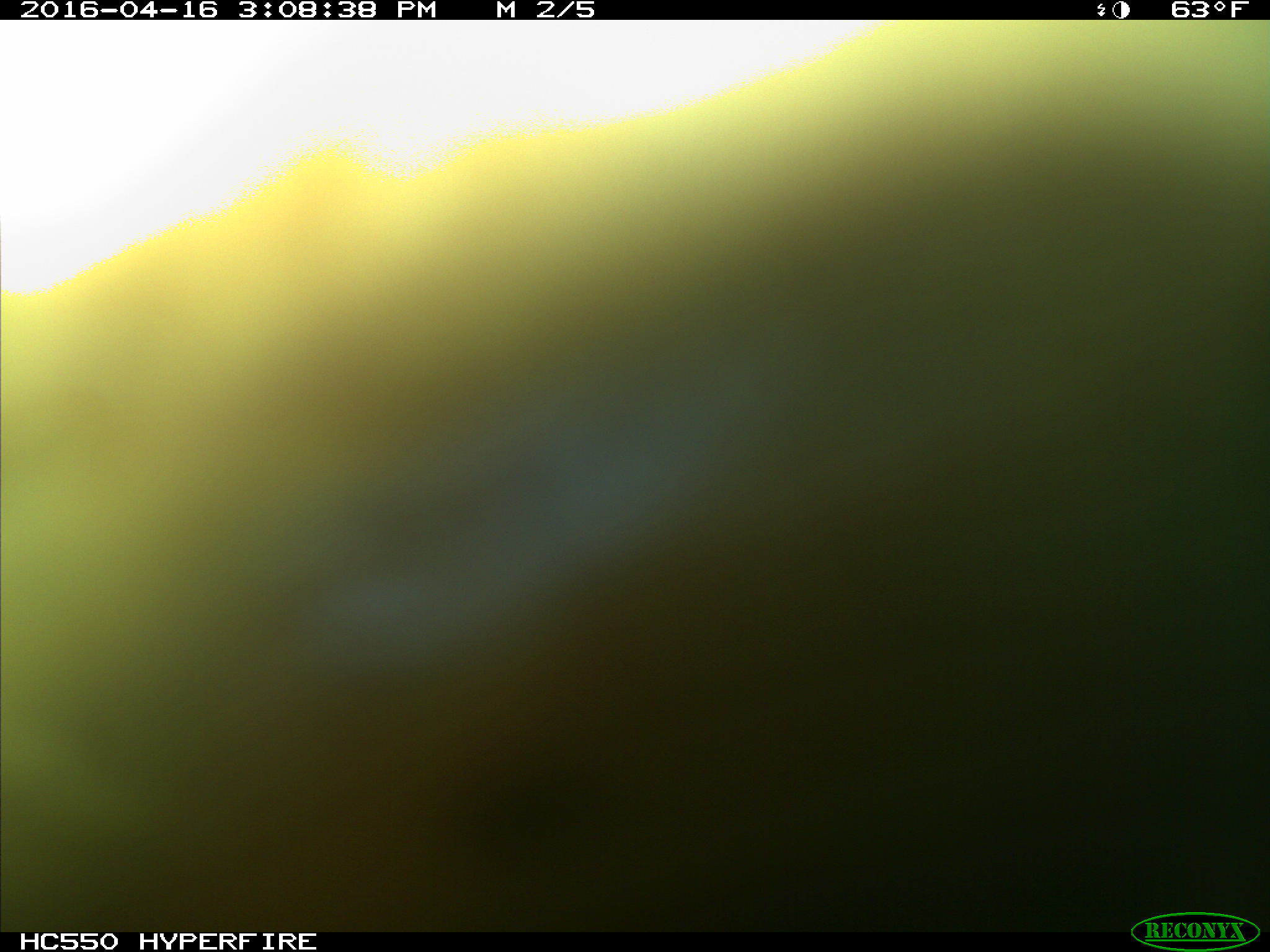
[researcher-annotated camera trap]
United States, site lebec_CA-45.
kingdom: Animalia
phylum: Chordata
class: Mammalia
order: Artiodactyla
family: Bovidae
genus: Bos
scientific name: Bos taurus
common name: domestic cow